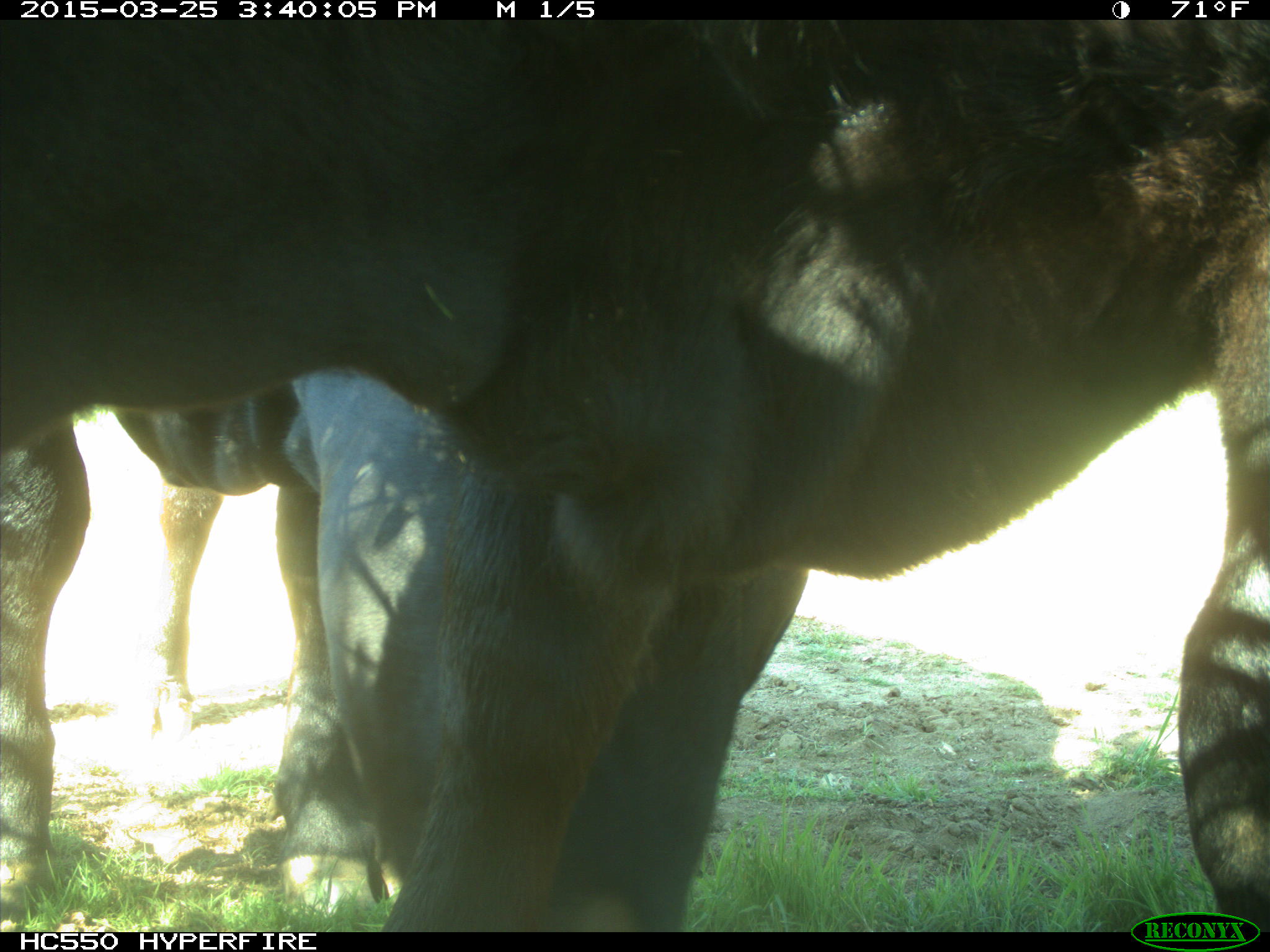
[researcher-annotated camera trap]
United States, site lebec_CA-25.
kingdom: Animalia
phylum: Chordata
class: Mammalia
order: Artiodactyla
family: Bovidae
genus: Bos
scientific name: Bos taurus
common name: domestic cow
Bos taurus (domestic cow).